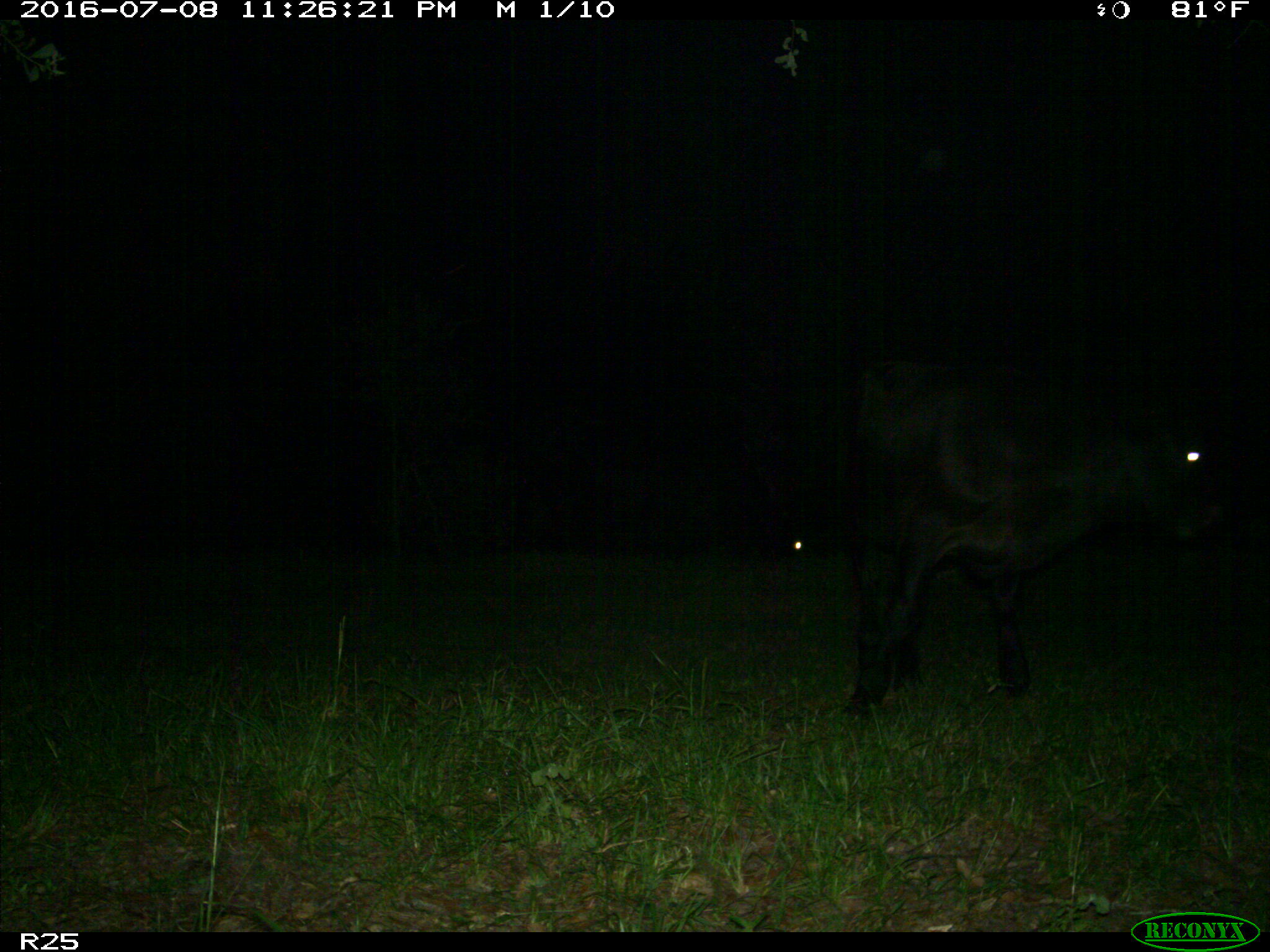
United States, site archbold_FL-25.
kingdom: Animalia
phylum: Chordata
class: Mammalia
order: Artiodactyla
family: Bovidae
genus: Bos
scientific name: Bos taurus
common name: domestic cow